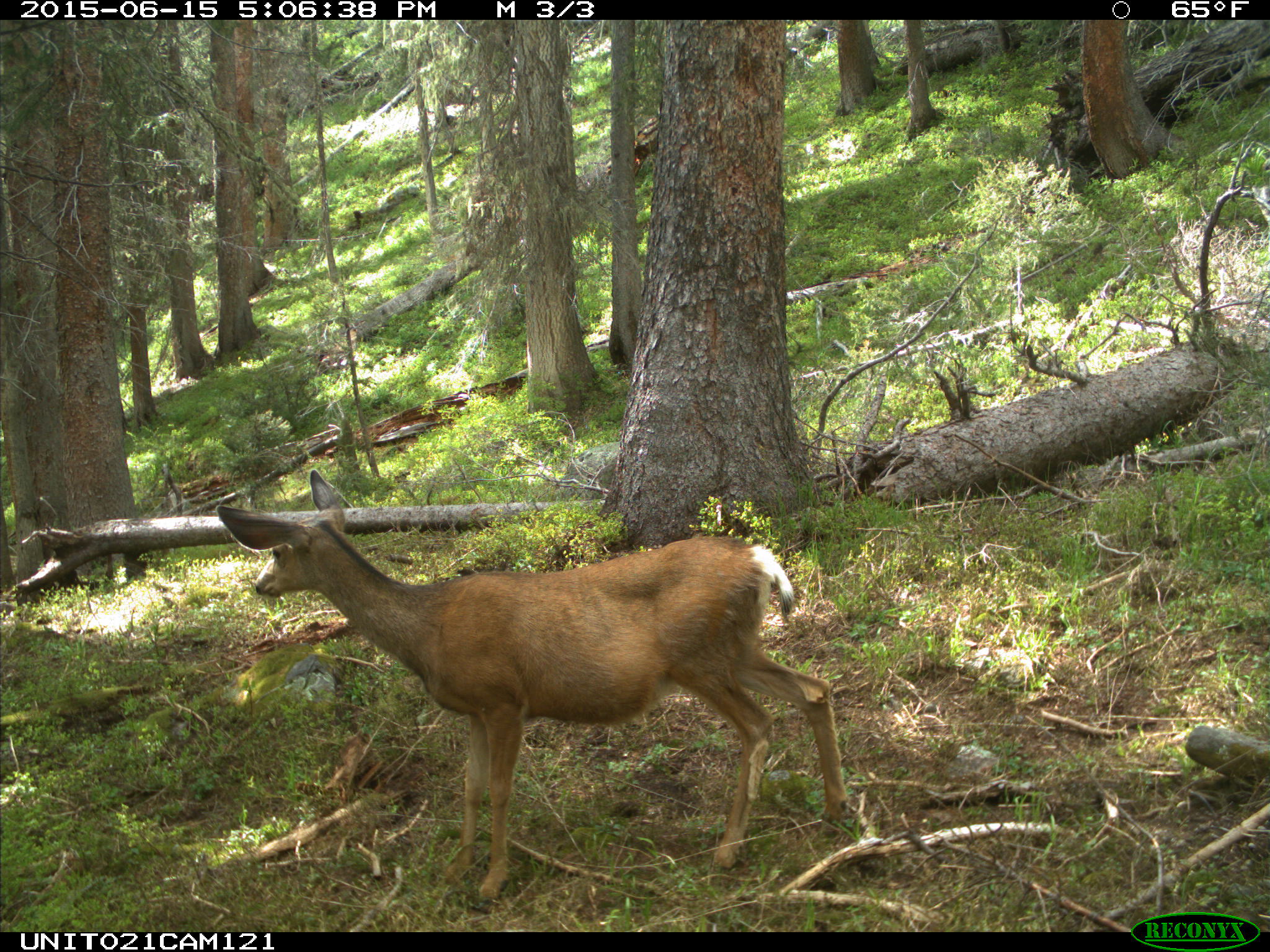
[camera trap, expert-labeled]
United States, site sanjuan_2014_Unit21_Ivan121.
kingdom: Animalia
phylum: Chordata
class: Mammalia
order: Artiodactyla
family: Cervidae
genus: Odocoileus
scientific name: Odocoileus hemionus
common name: mule deer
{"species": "Odocoileus hemionus (mule deer)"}